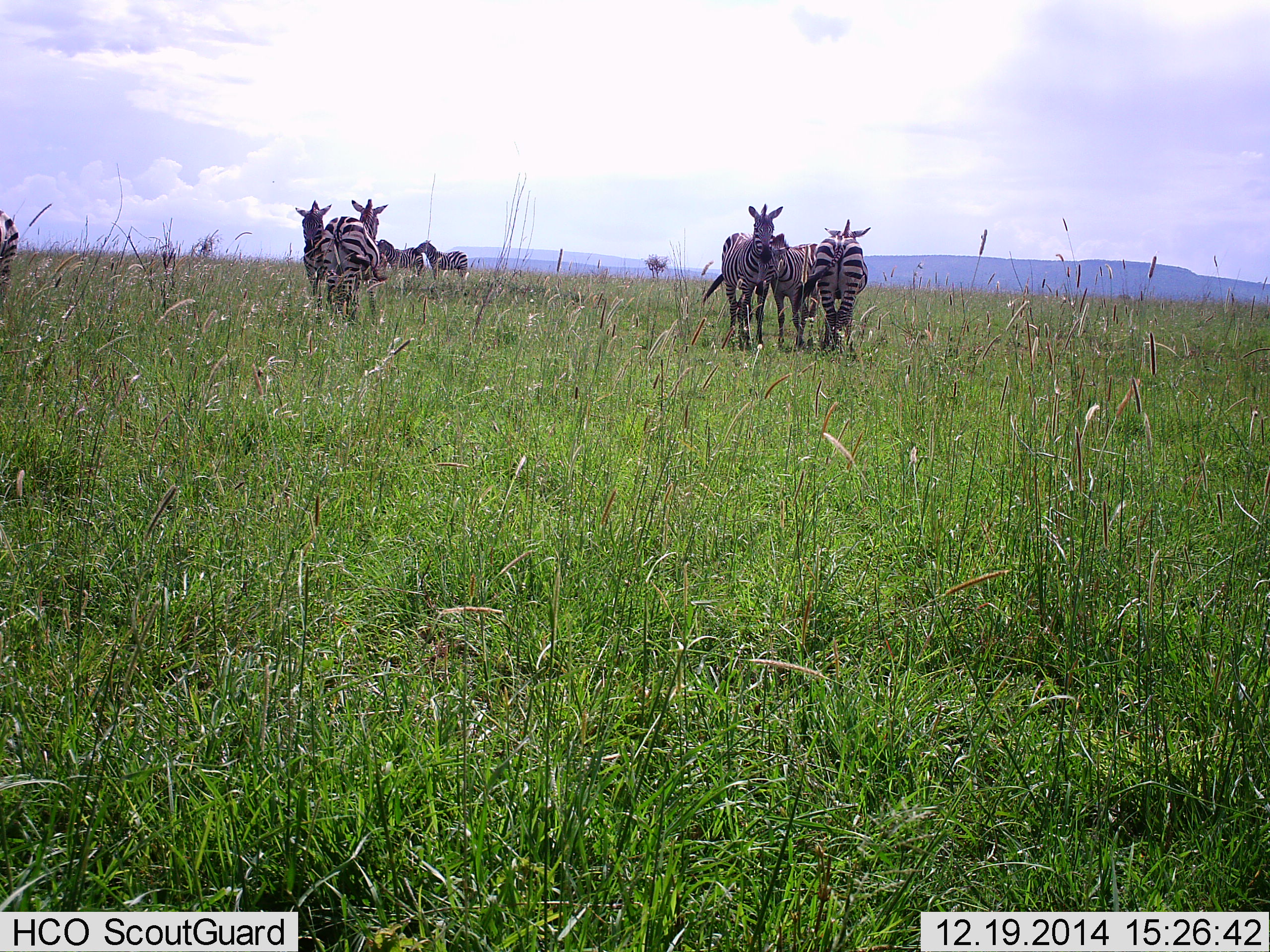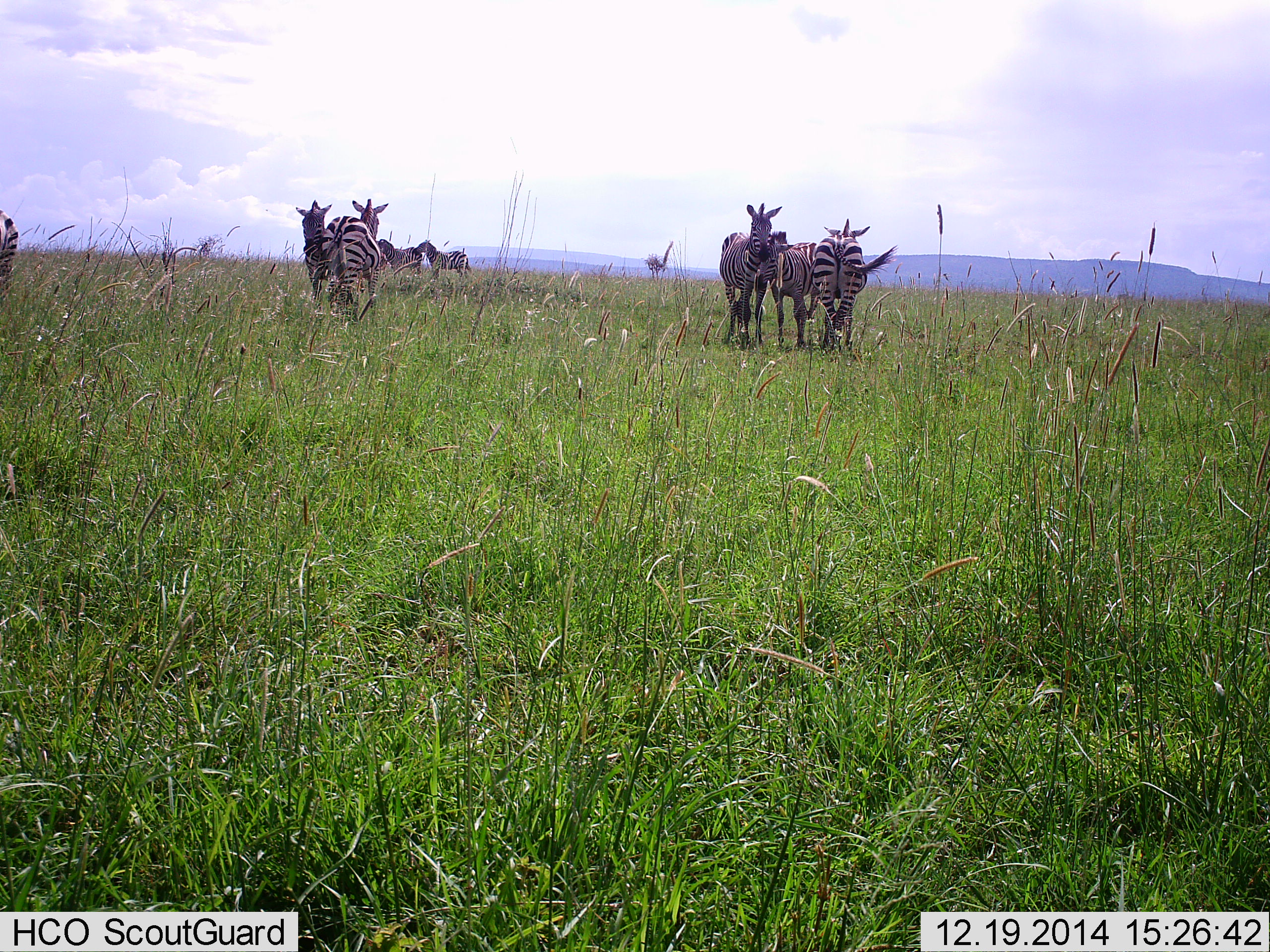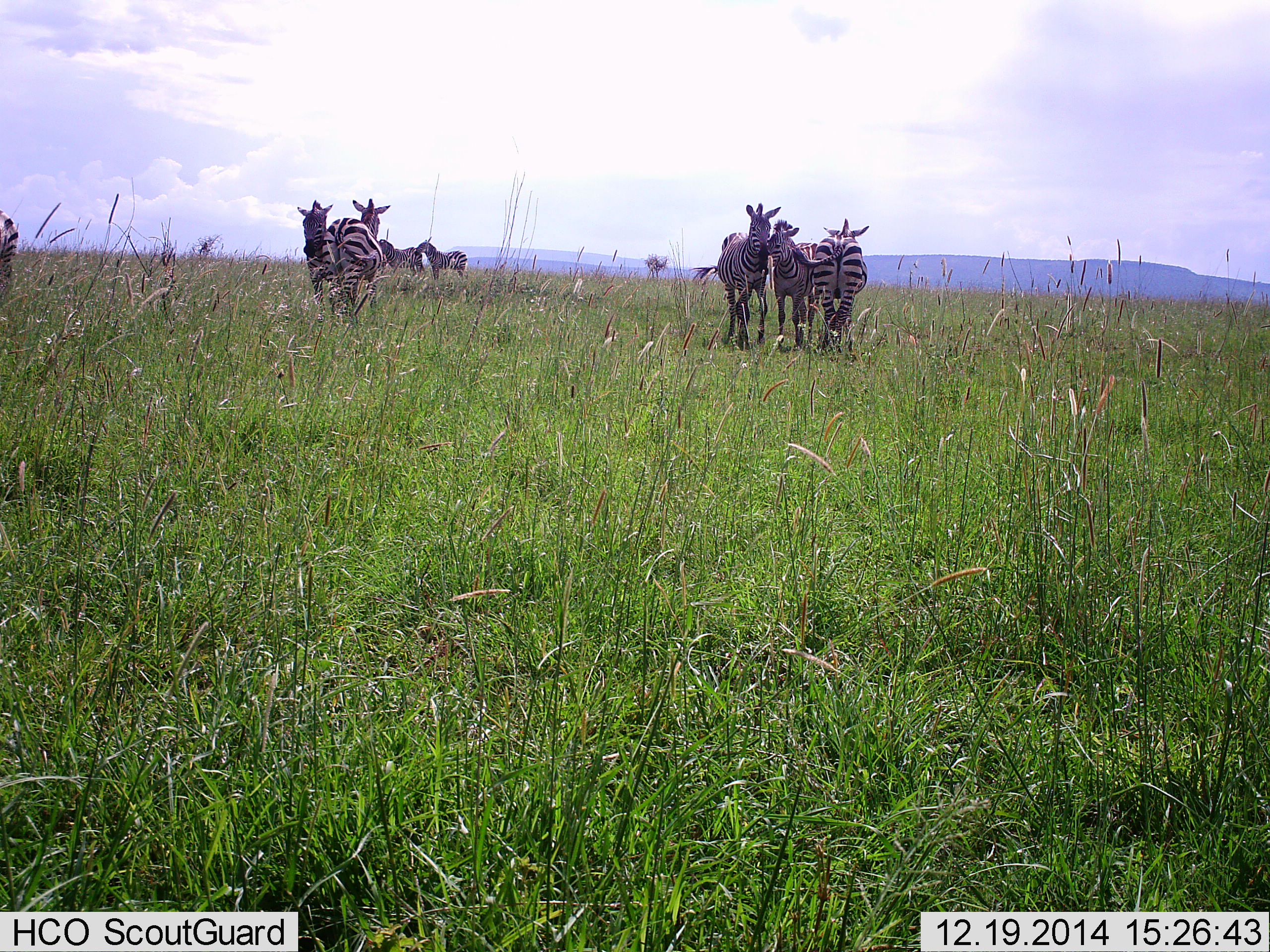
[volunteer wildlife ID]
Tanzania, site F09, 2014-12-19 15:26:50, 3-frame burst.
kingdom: Animalia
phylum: Chordata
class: Mammalia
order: Perissodactyla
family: Equidae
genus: Equus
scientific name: Equus quagga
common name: plains zebra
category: zebra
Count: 8.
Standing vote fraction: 90%.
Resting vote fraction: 30%.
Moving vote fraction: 0%.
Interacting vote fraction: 30%.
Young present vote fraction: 0%.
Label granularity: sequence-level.